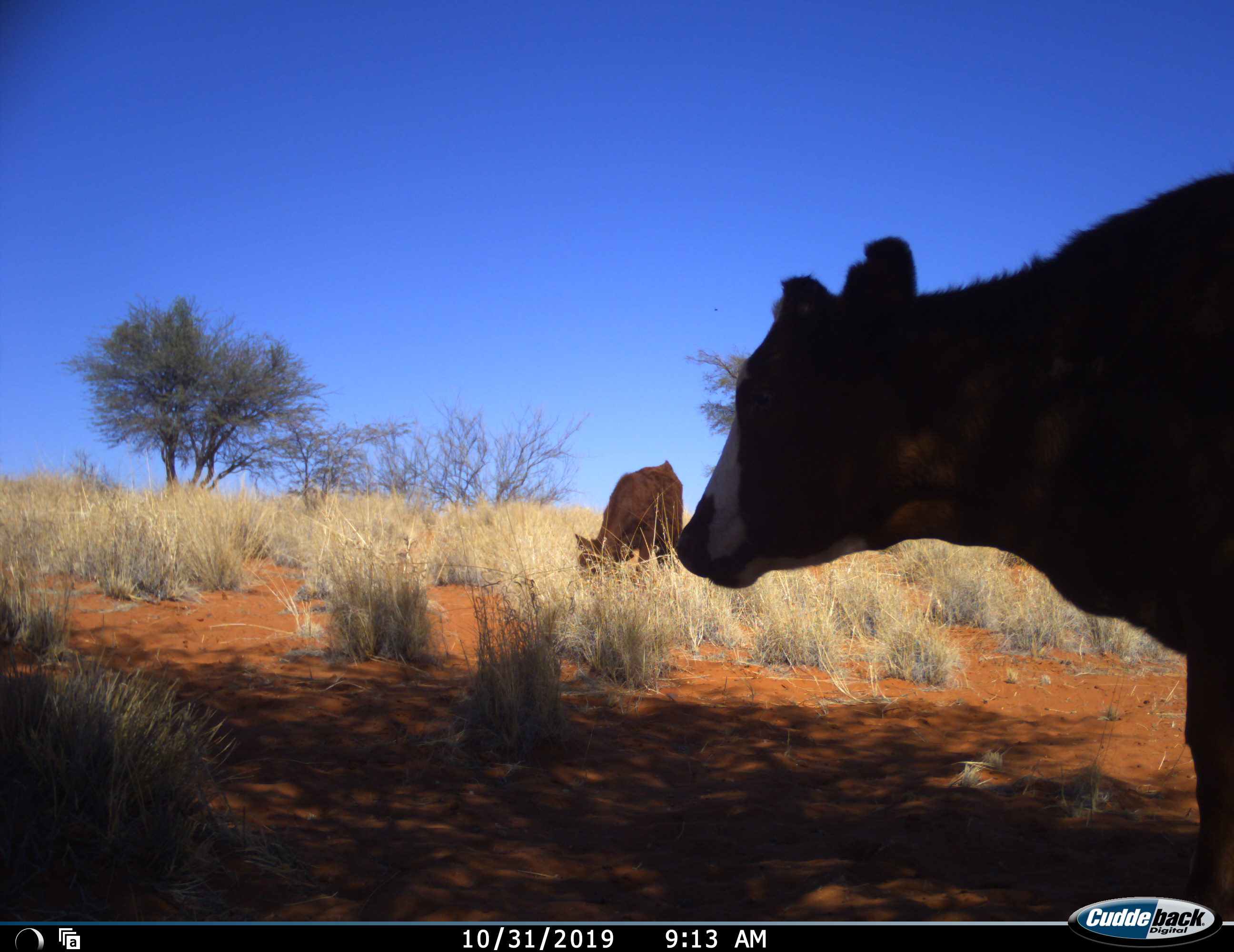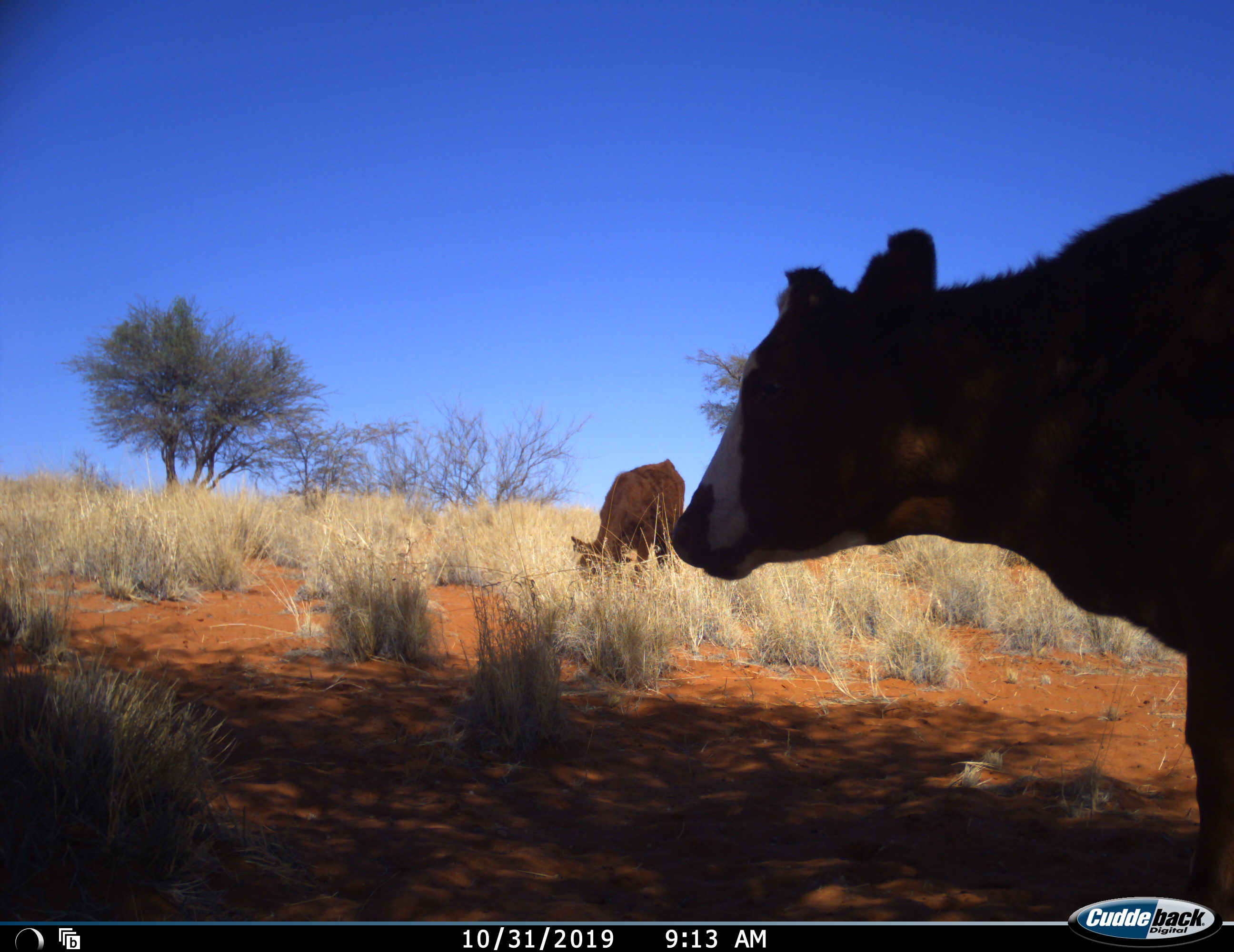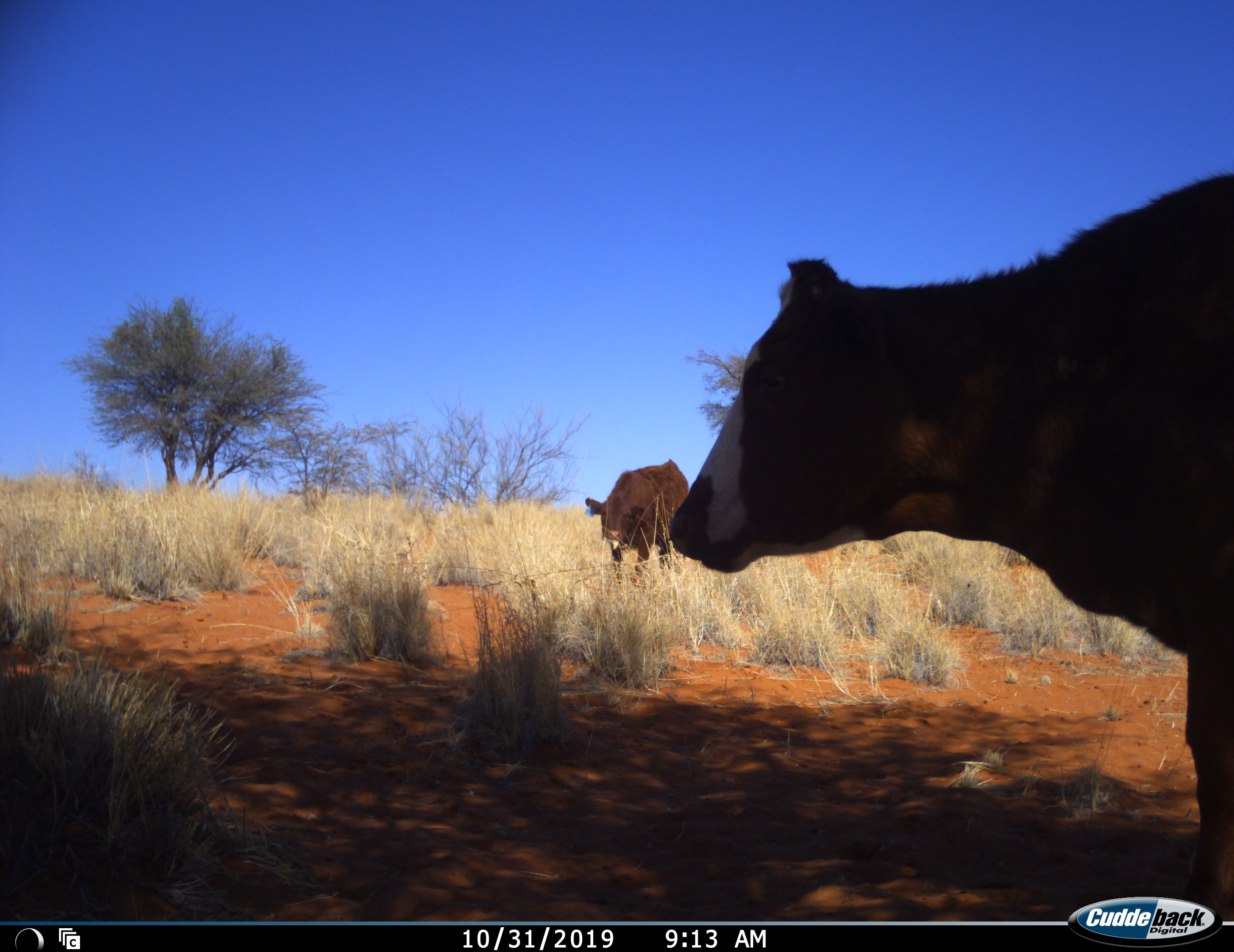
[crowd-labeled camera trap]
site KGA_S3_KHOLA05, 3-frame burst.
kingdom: Animalia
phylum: Chordata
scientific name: Vertebrata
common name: domestic animal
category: domesticanimal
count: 2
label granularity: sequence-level